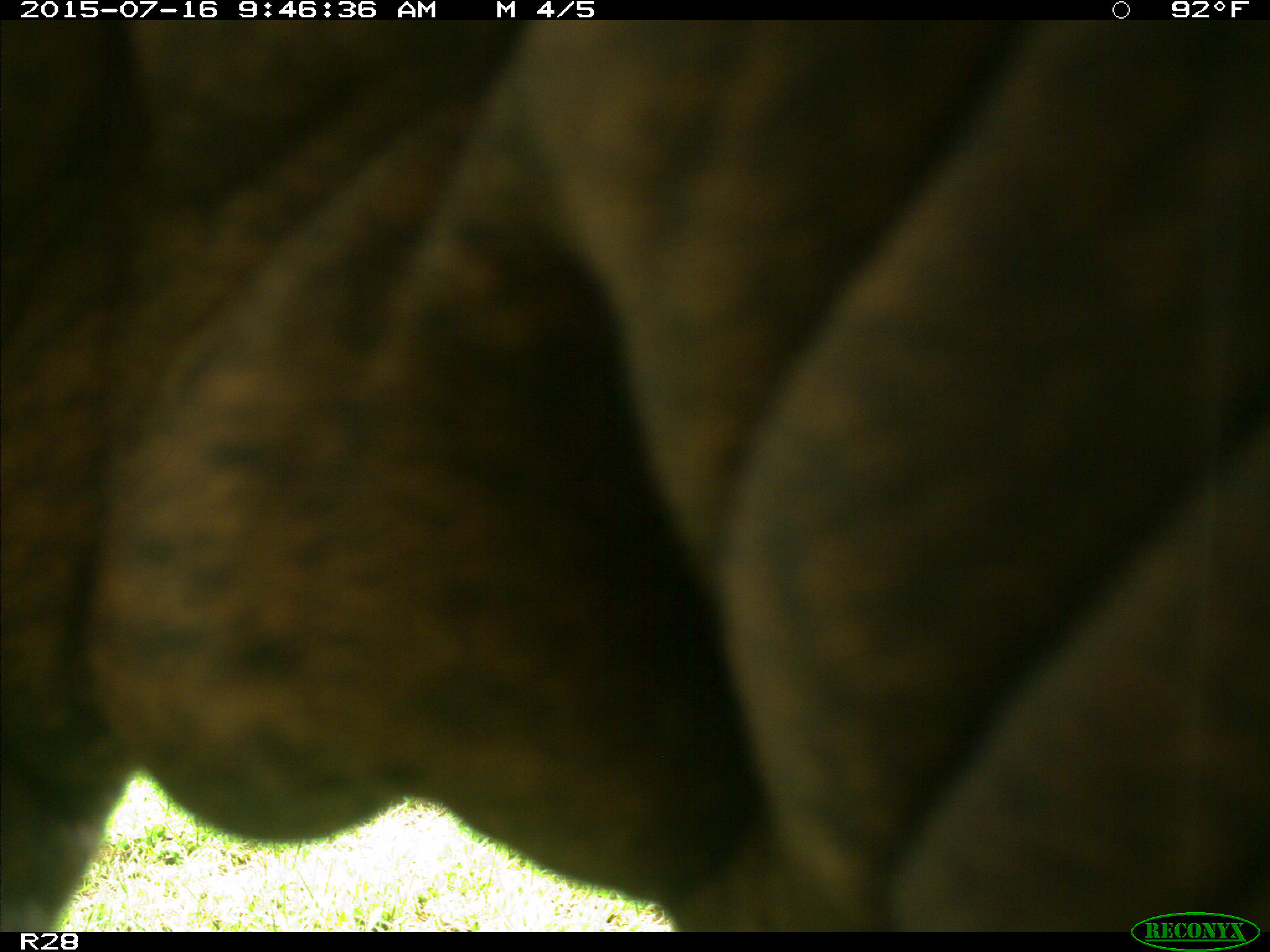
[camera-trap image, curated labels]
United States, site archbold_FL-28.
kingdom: Animalia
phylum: Chordata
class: Mammalia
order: Artiodactyla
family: Bovidae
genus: Bos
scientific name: Bos taurus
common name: domestic cow